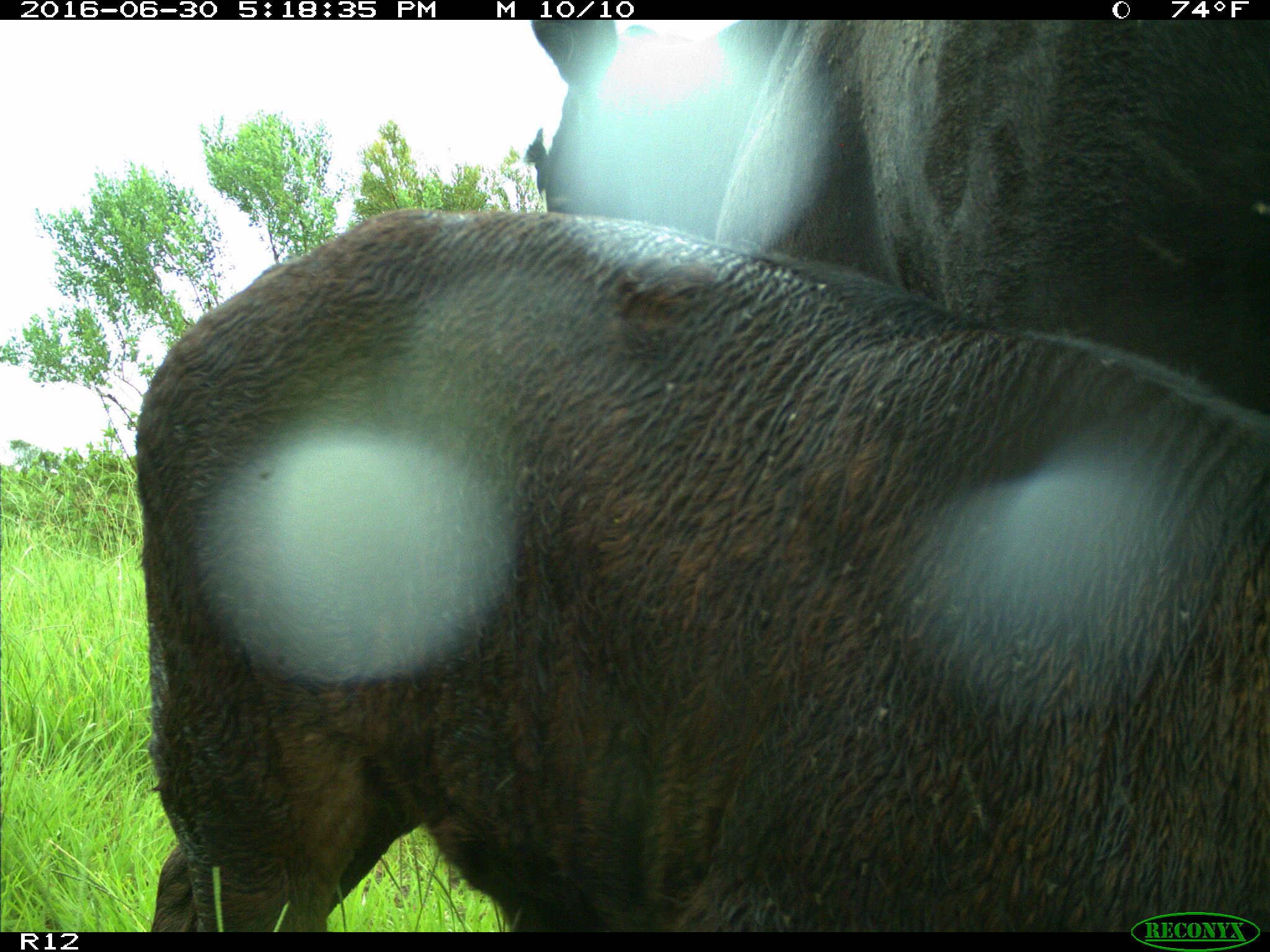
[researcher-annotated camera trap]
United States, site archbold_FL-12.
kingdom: Animalia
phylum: Chordata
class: Mammalia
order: Artiodactyla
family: Bovidae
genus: Bos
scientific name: Bos taurus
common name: domestic cow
Bos taurus (domestic cow).